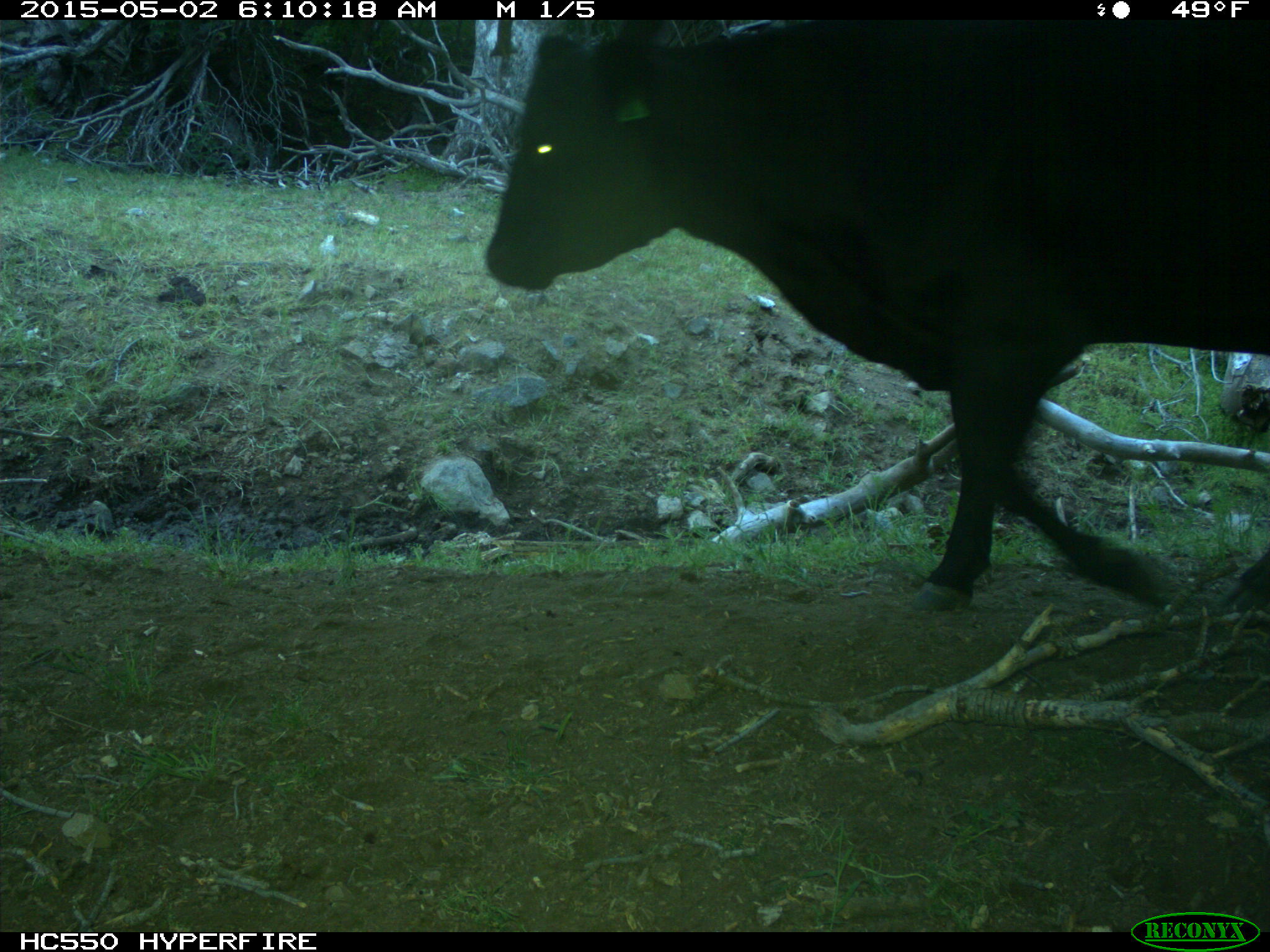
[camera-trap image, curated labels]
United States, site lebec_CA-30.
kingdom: Animalia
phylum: Chordata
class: Mammalia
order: Artiodactyla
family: Bovidae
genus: Bos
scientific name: Bos taurus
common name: domestic cow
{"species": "Bos taurus (domestic cow)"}